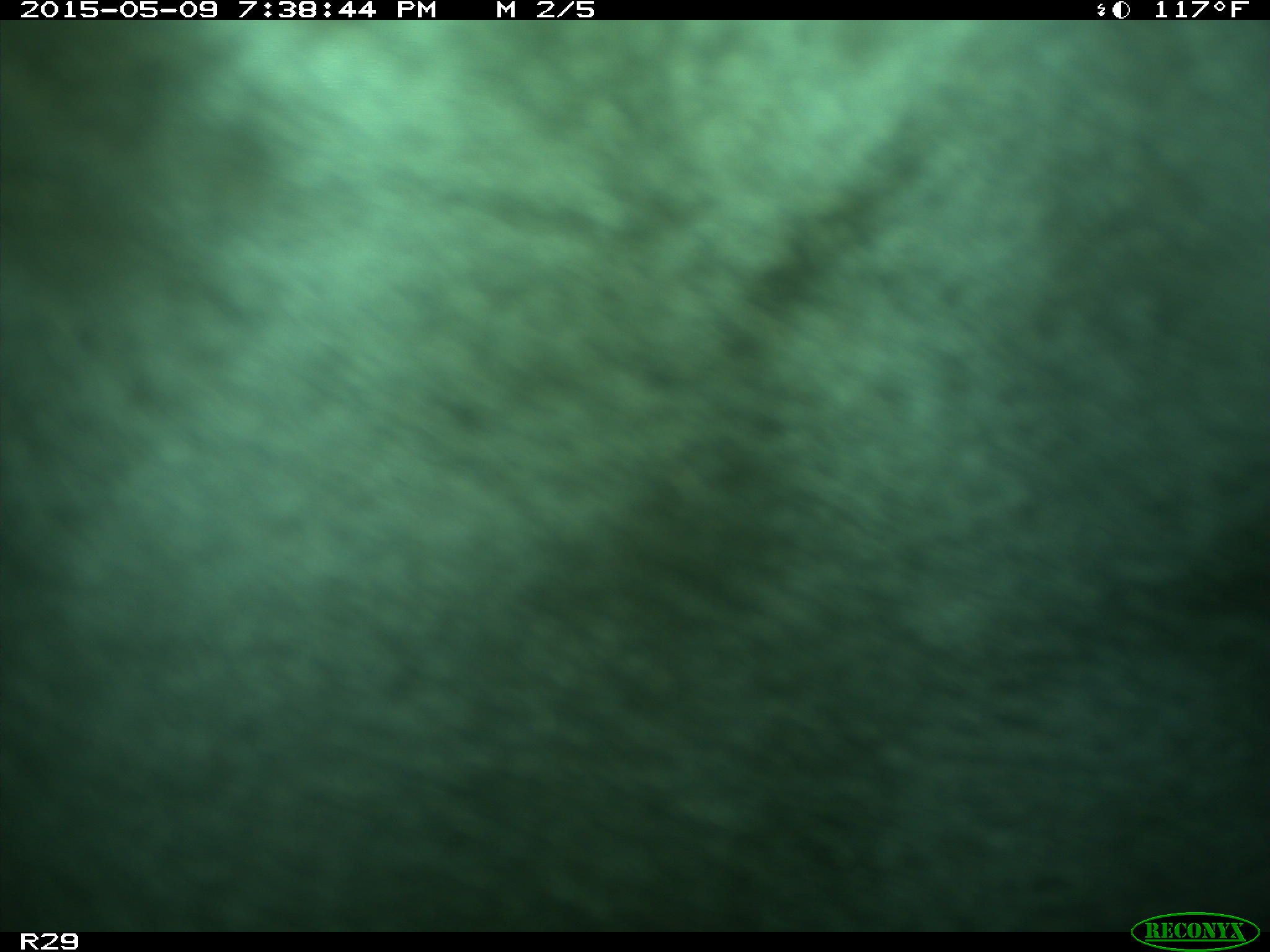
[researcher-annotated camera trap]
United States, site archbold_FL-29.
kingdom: Animalia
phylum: Chordata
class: Mammalia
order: Artiodactyla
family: Bovidae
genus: Bos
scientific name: Bos taurus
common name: domestic cow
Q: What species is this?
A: Bos taurus (domestic cow).